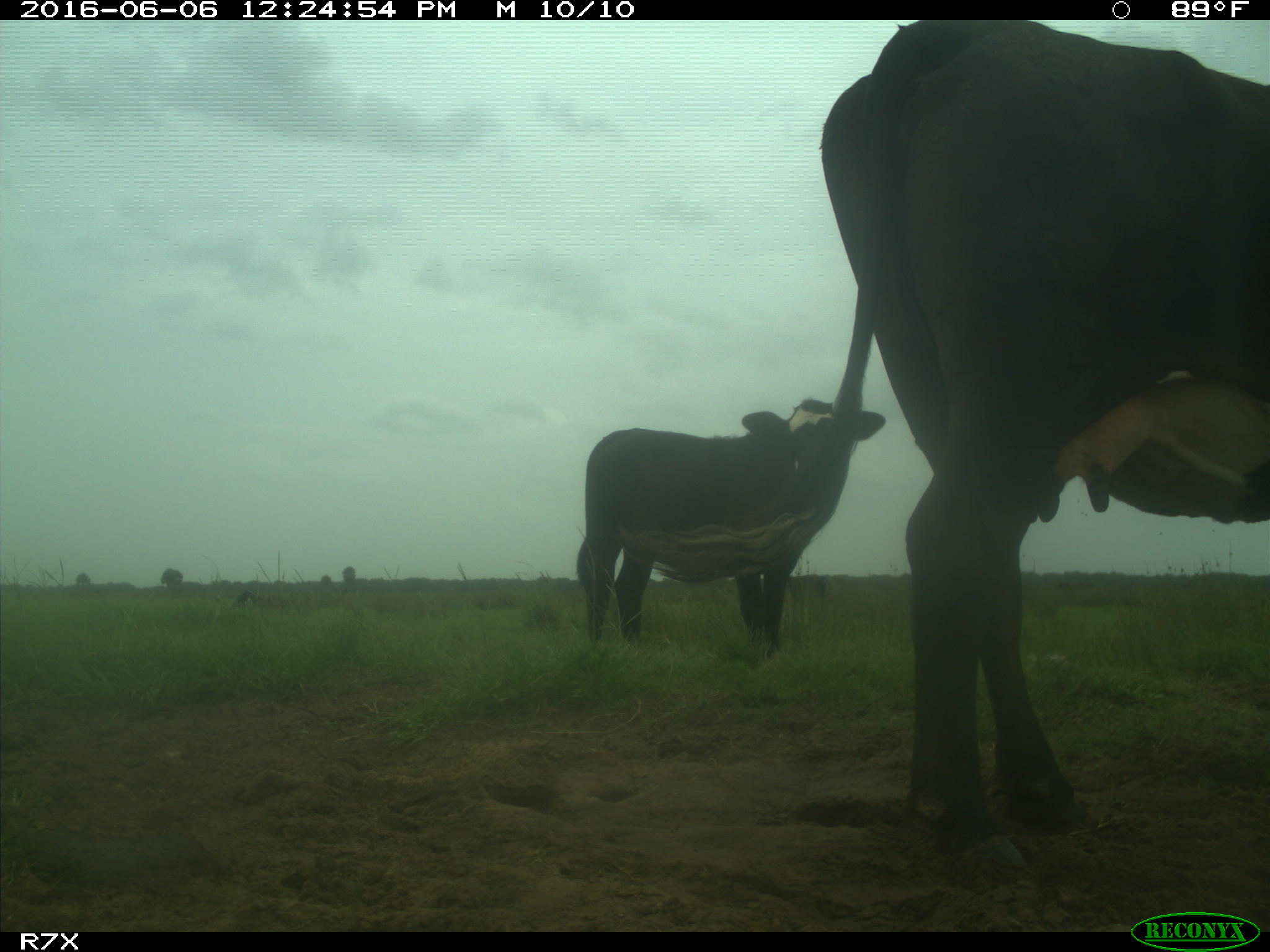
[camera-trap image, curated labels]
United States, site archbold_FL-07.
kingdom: Animalia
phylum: Chordata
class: Mammalia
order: Artiodactyla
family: Bovidae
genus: Bos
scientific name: Bos taurus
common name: domestic cow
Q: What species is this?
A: Bos taurus (domestic cow).